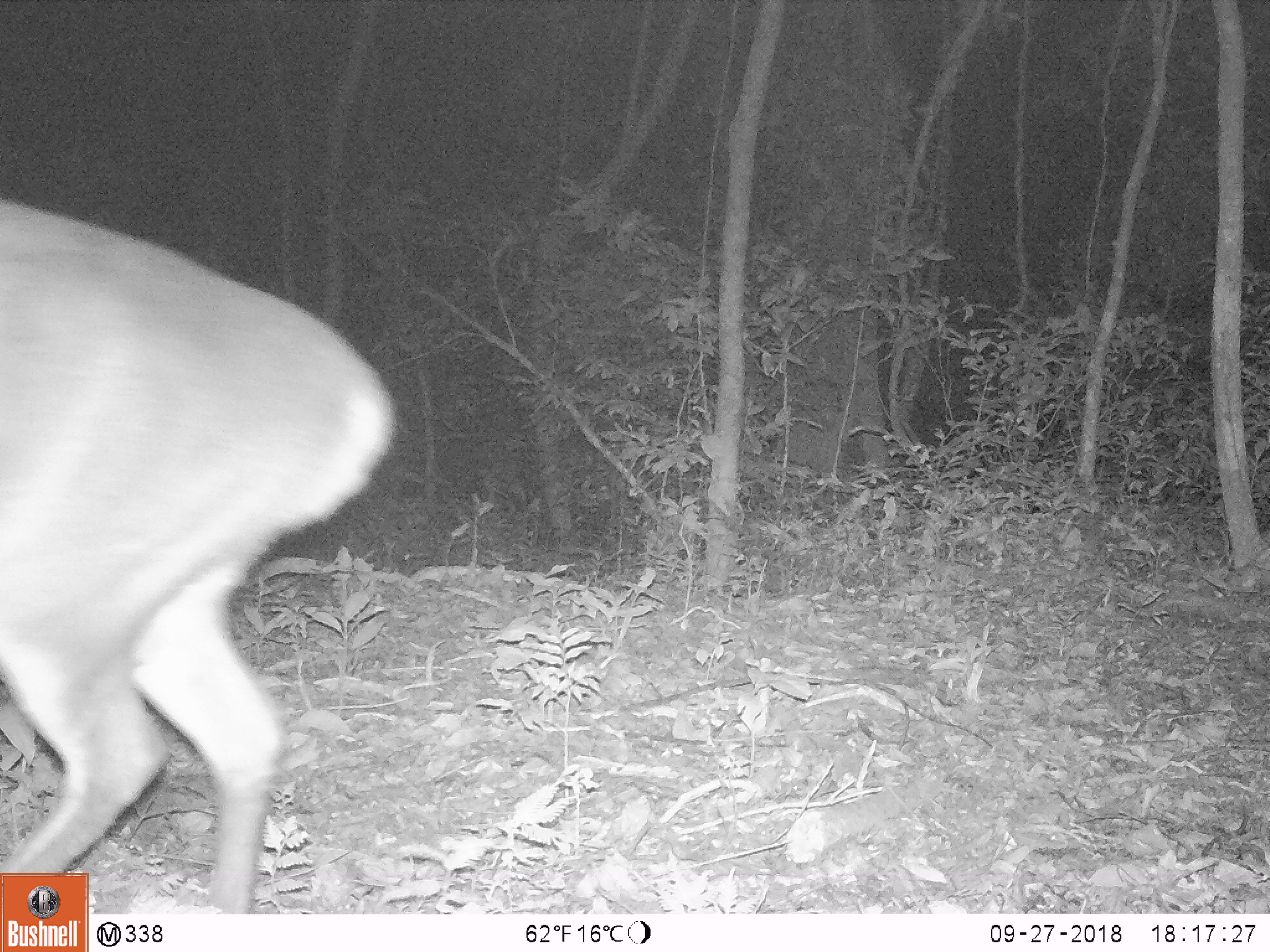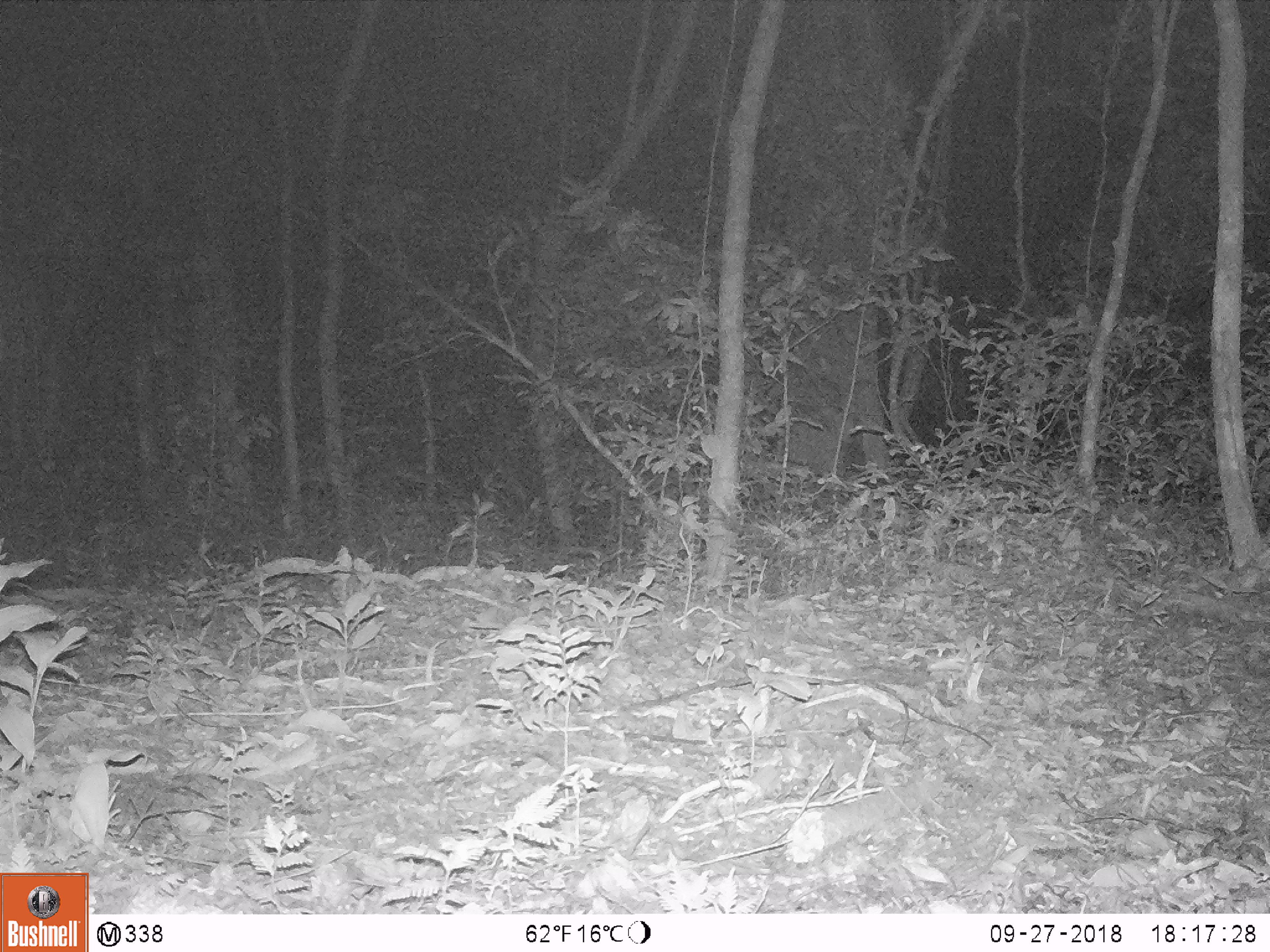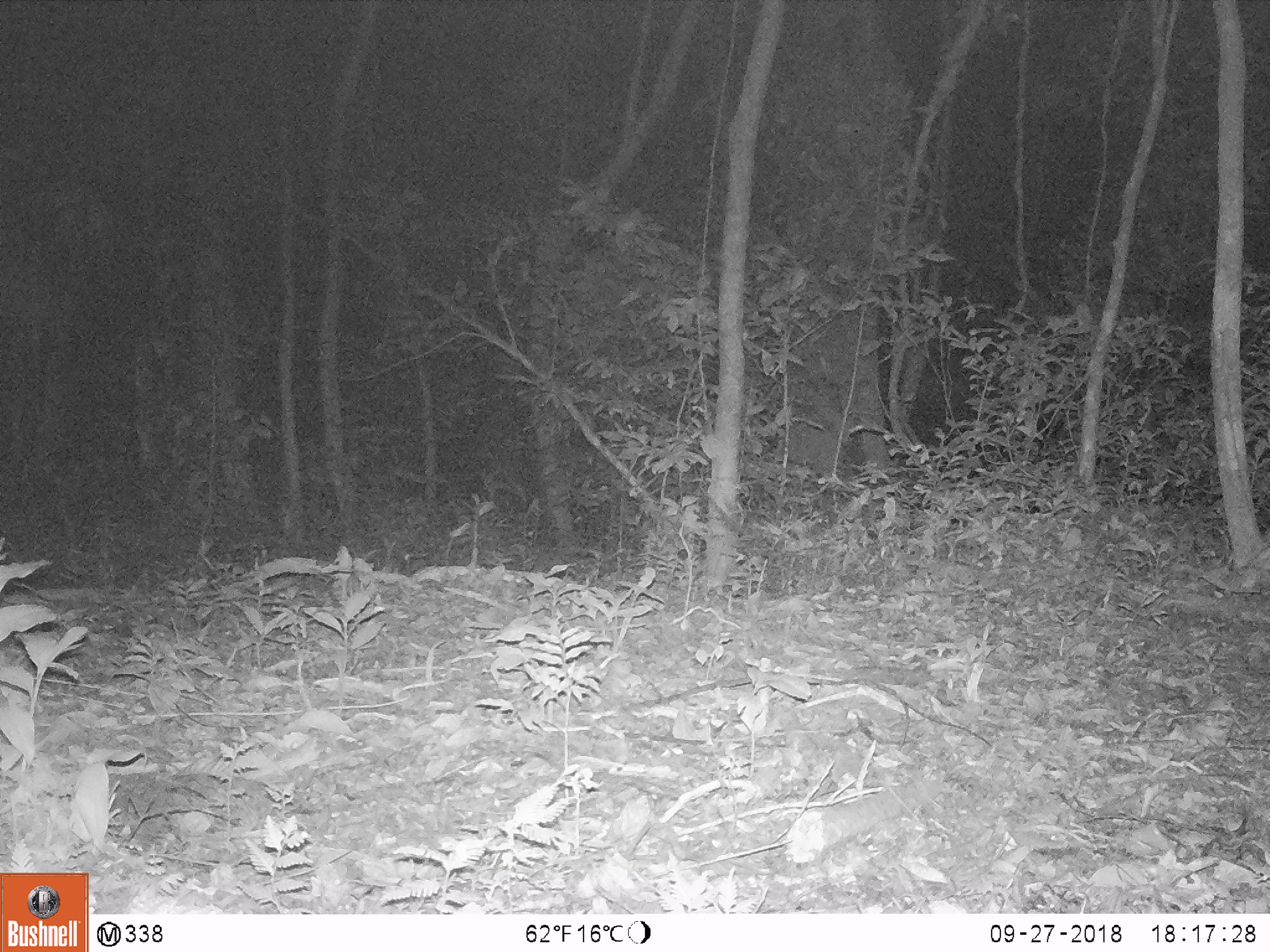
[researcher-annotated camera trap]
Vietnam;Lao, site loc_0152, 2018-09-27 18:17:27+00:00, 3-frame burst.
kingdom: Animalia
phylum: Chordata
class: Mammalia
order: Artiodactyla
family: Cervidae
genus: Muntiacus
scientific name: Muntiacus vuquangensis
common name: large-antlered muntjac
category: large antlered muntjac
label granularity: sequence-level